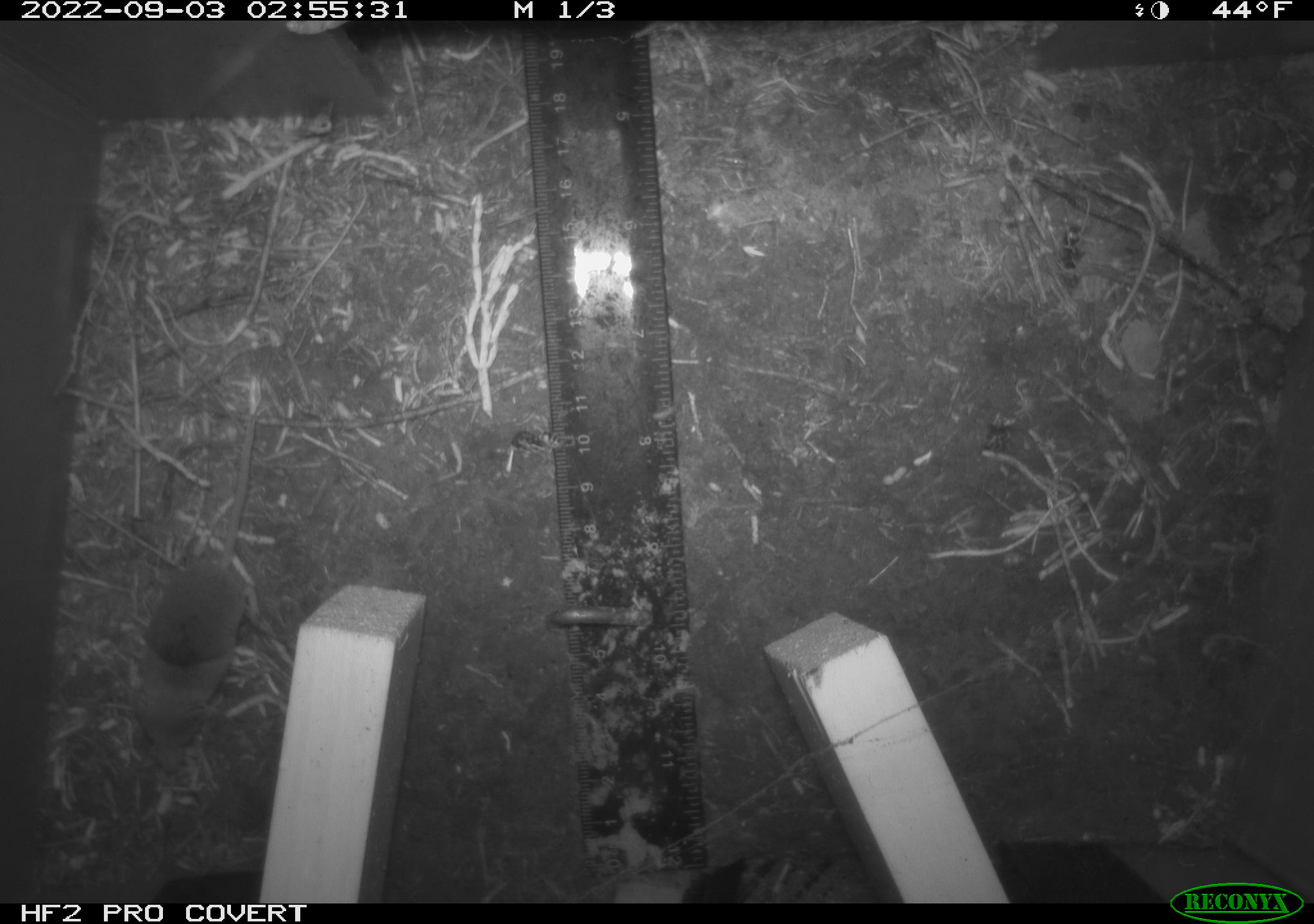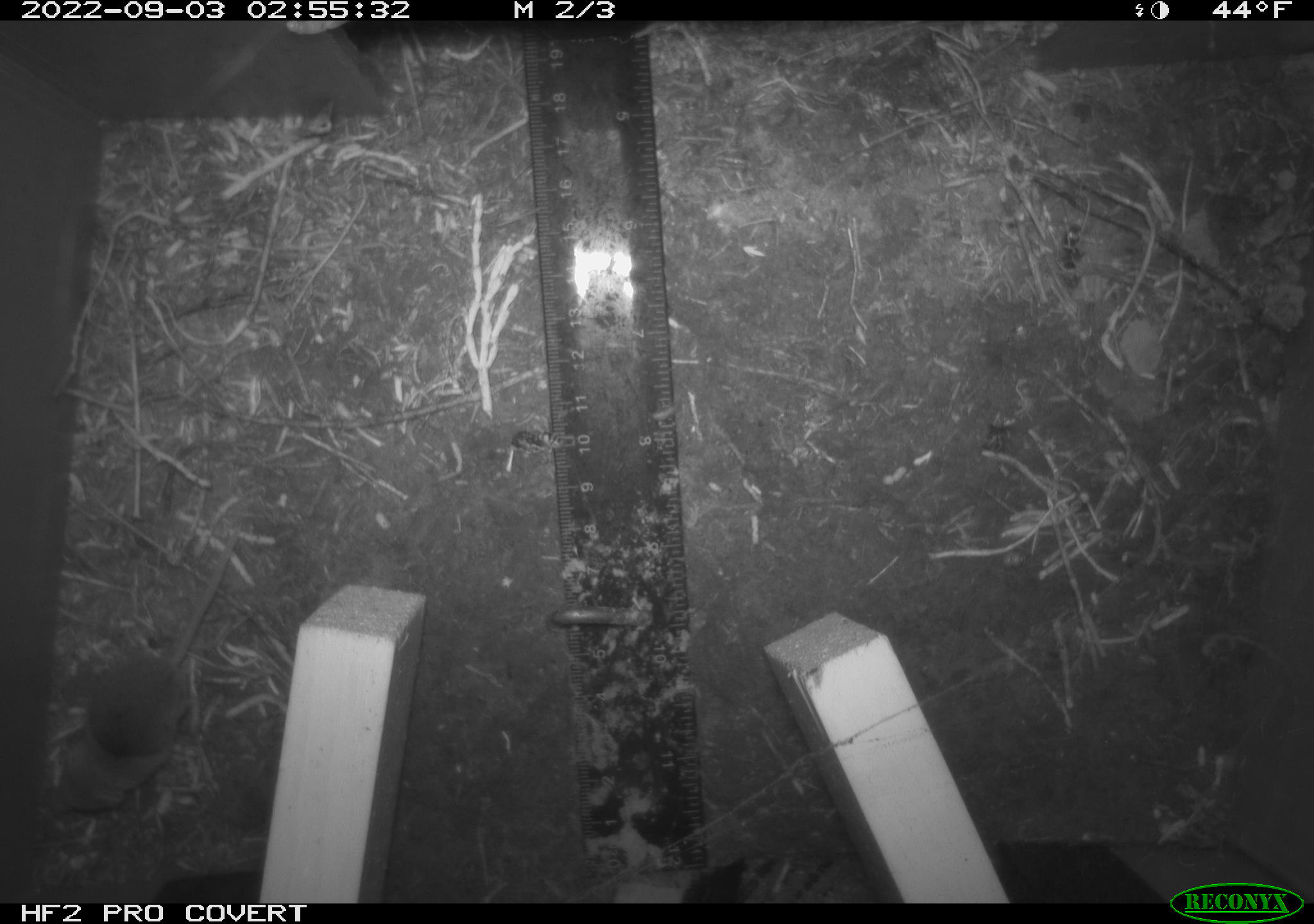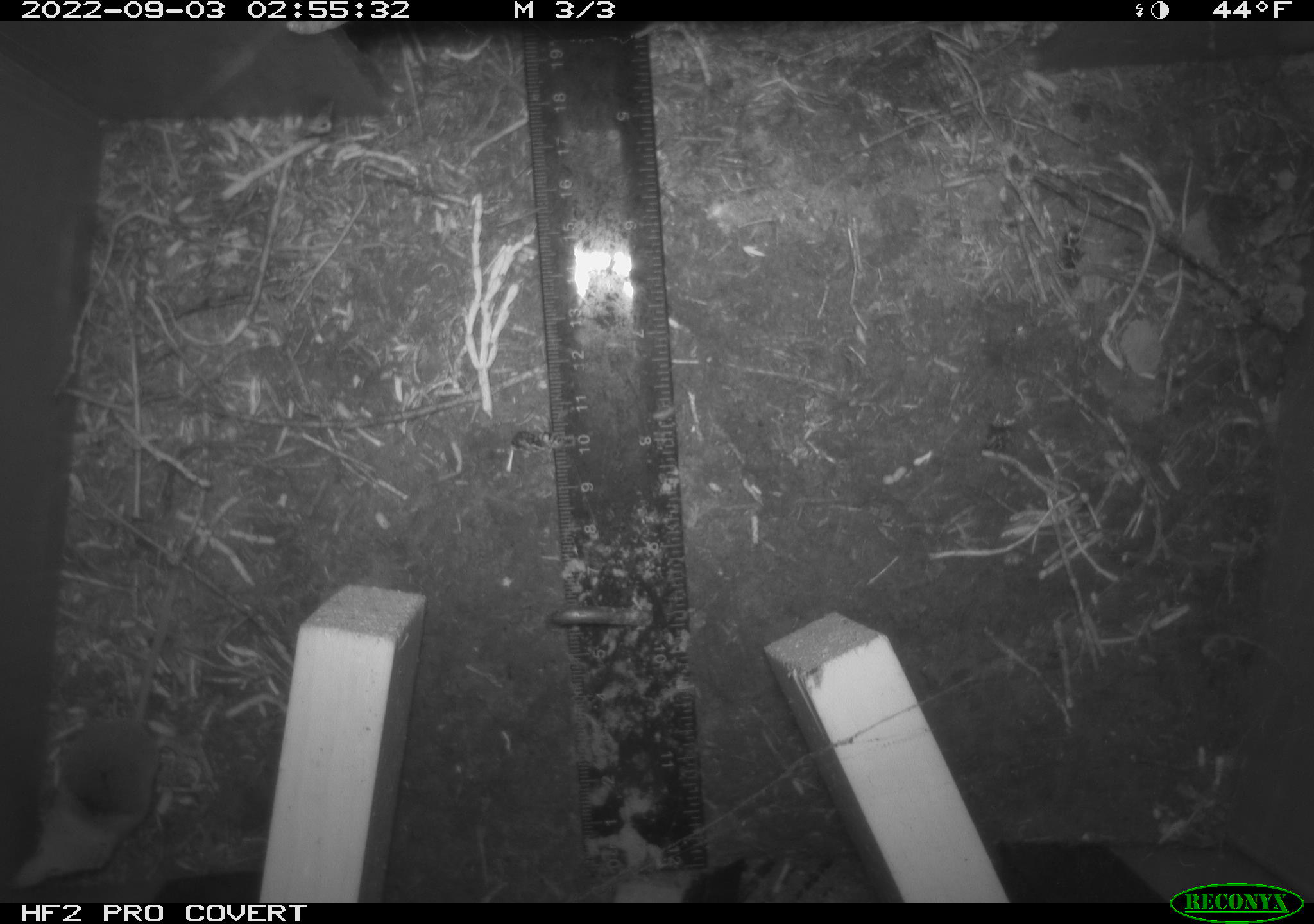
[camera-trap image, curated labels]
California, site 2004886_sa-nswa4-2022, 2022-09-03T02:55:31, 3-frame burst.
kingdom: Animalia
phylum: Chordata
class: Mammalia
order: Eulipotyphla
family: Soricidae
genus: Sorex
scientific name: Sorex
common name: long-tailed shrew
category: sorex species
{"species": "sorex species (long-tailed shrew) (Sorex)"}